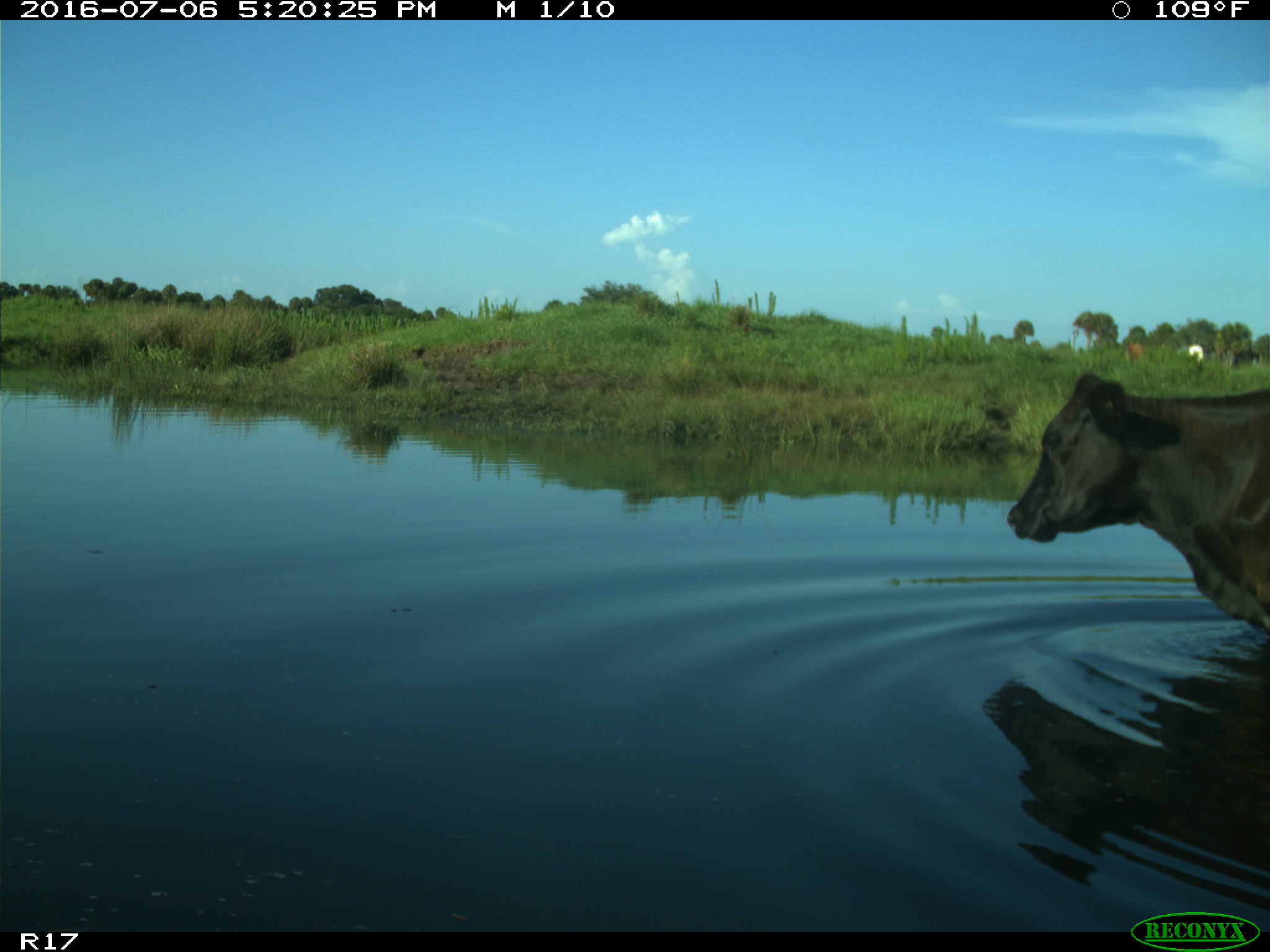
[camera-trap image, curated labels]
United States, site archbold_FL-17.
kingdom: Animalia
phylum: Chordata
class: Mammalia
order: Artiodactyla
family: Bovidae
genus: Bos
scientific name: Bos taurus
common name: domestic cow